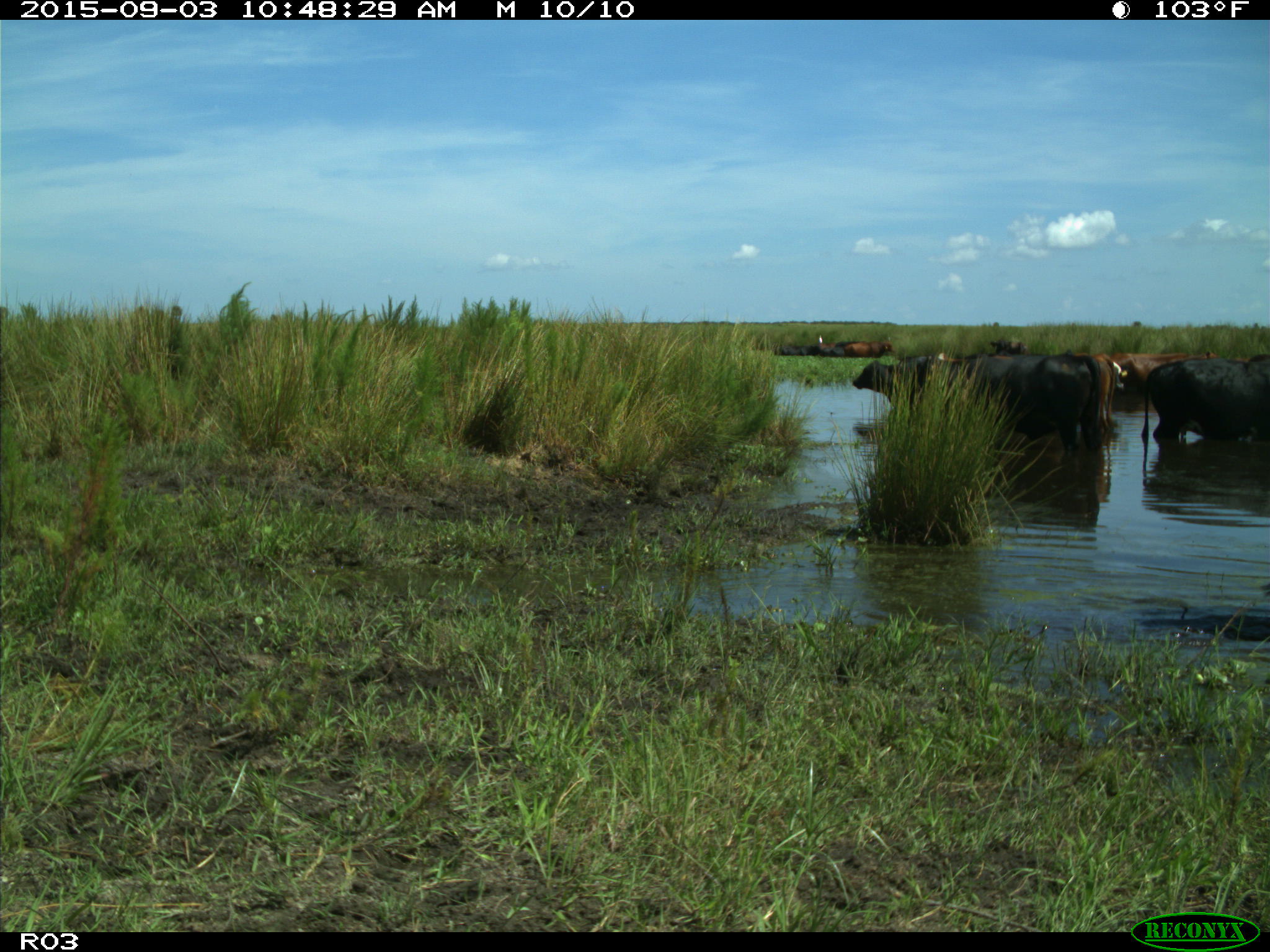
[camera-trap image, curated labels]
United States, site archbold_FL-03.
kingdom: Animalia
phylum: Chordata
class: Mammalia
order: Artiodactyla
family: Bovidae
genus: Bos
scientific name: Bos taurus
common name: domestic cow